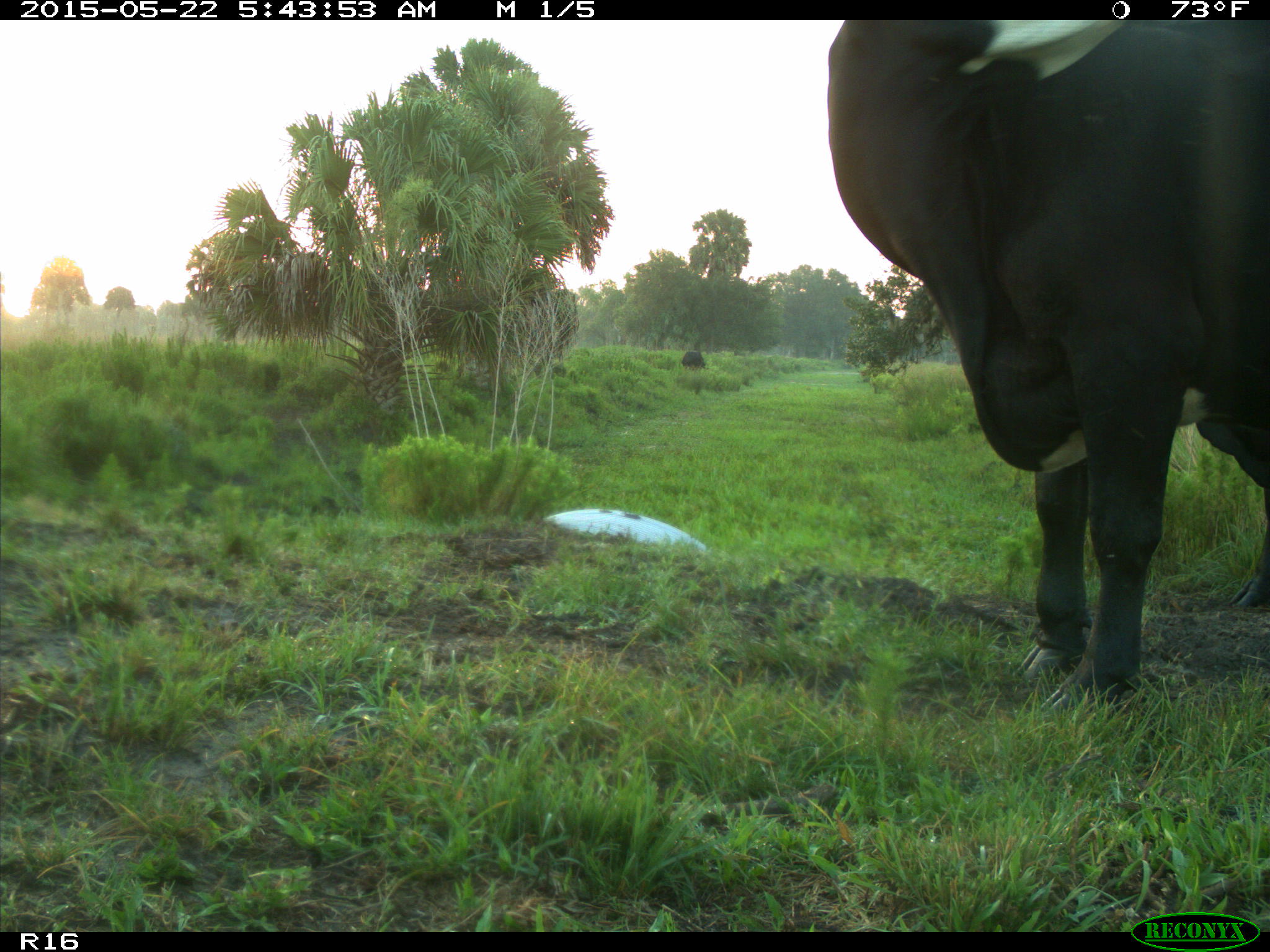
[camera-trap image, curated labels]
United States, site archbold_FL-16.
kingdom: Animalia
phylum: Chordata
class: Mammalia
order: Artiodactyla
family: Bovidae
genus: Bos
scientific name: Bos taurus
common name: domestic cow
Bos taurus (domestic cow).